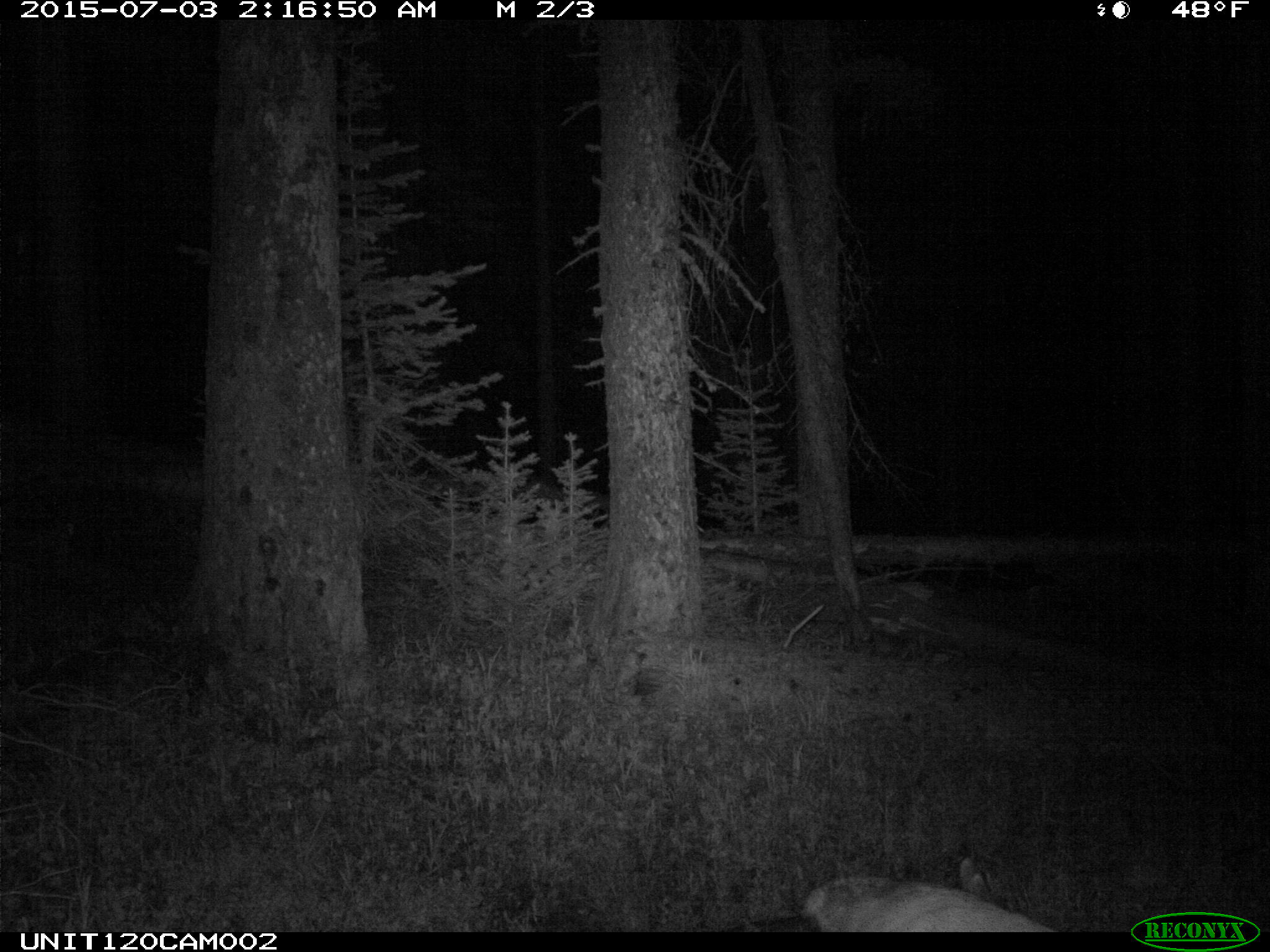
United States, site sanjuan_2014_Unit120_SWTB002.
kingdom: Animalia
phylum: Chordata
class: Mammalia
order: Artiodactyla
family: Cervidae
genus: Odocoileus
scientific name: Odocoileus hemionus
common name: mule deer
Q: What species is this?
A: Odocoileus hemionus (mule deer).